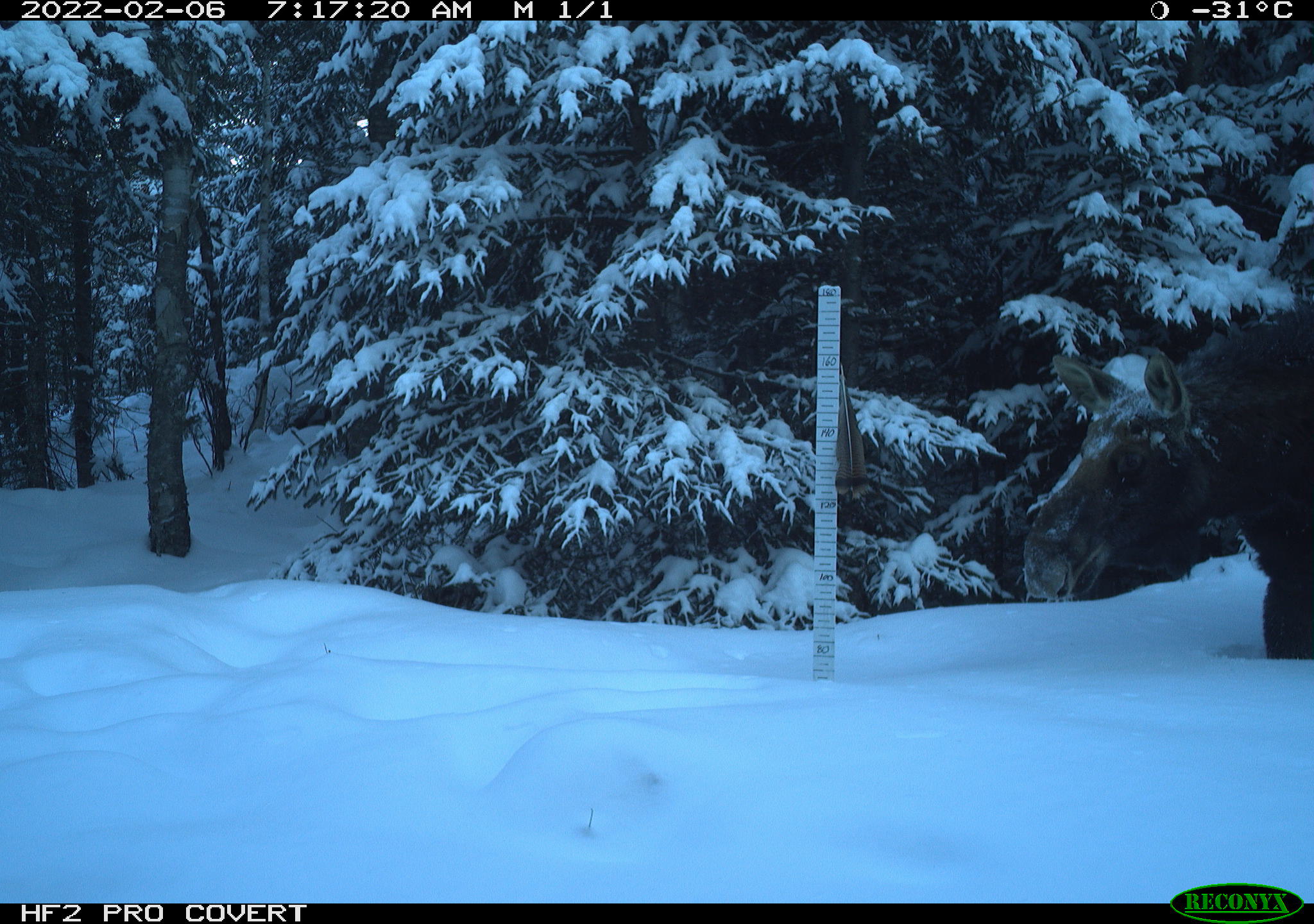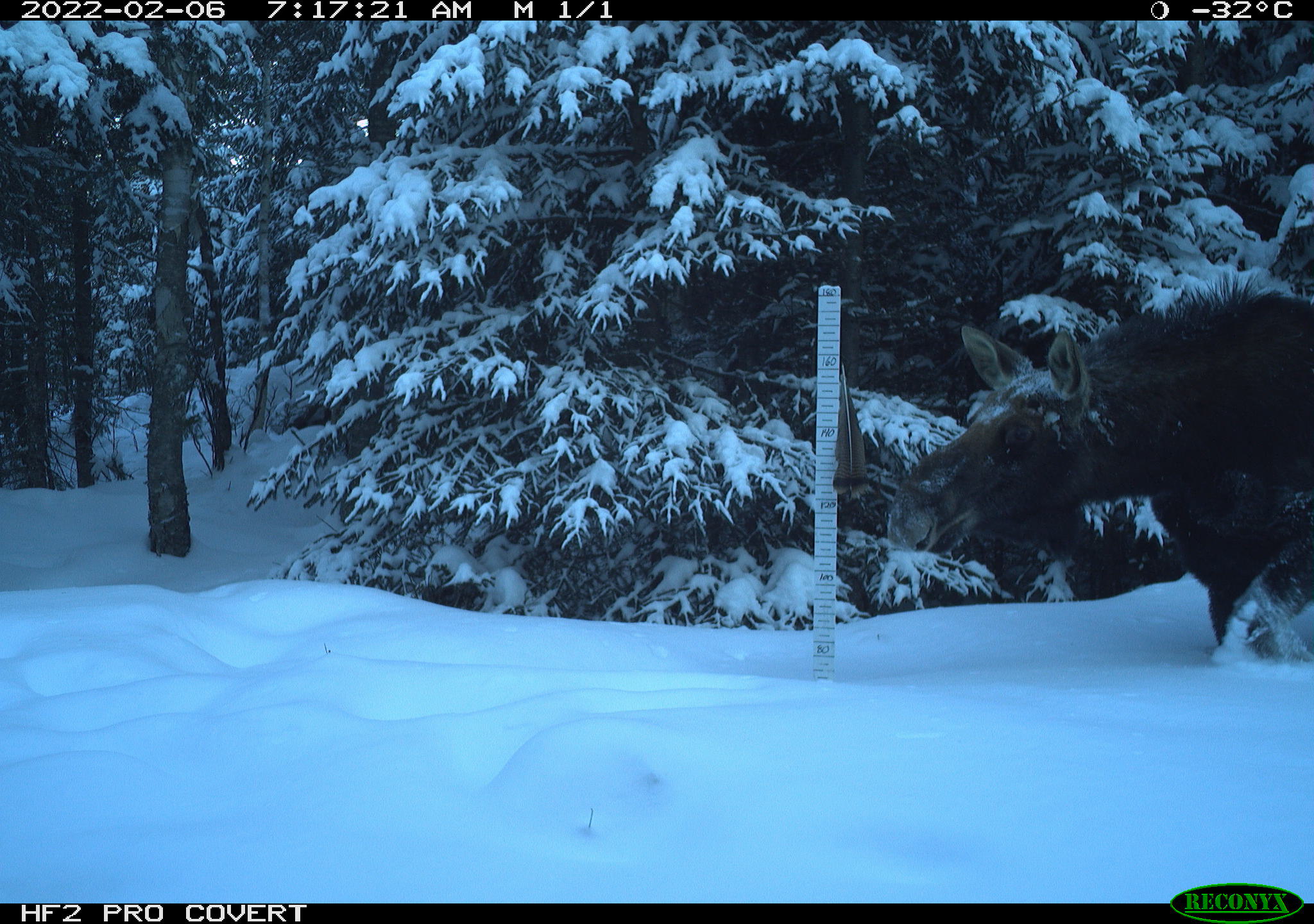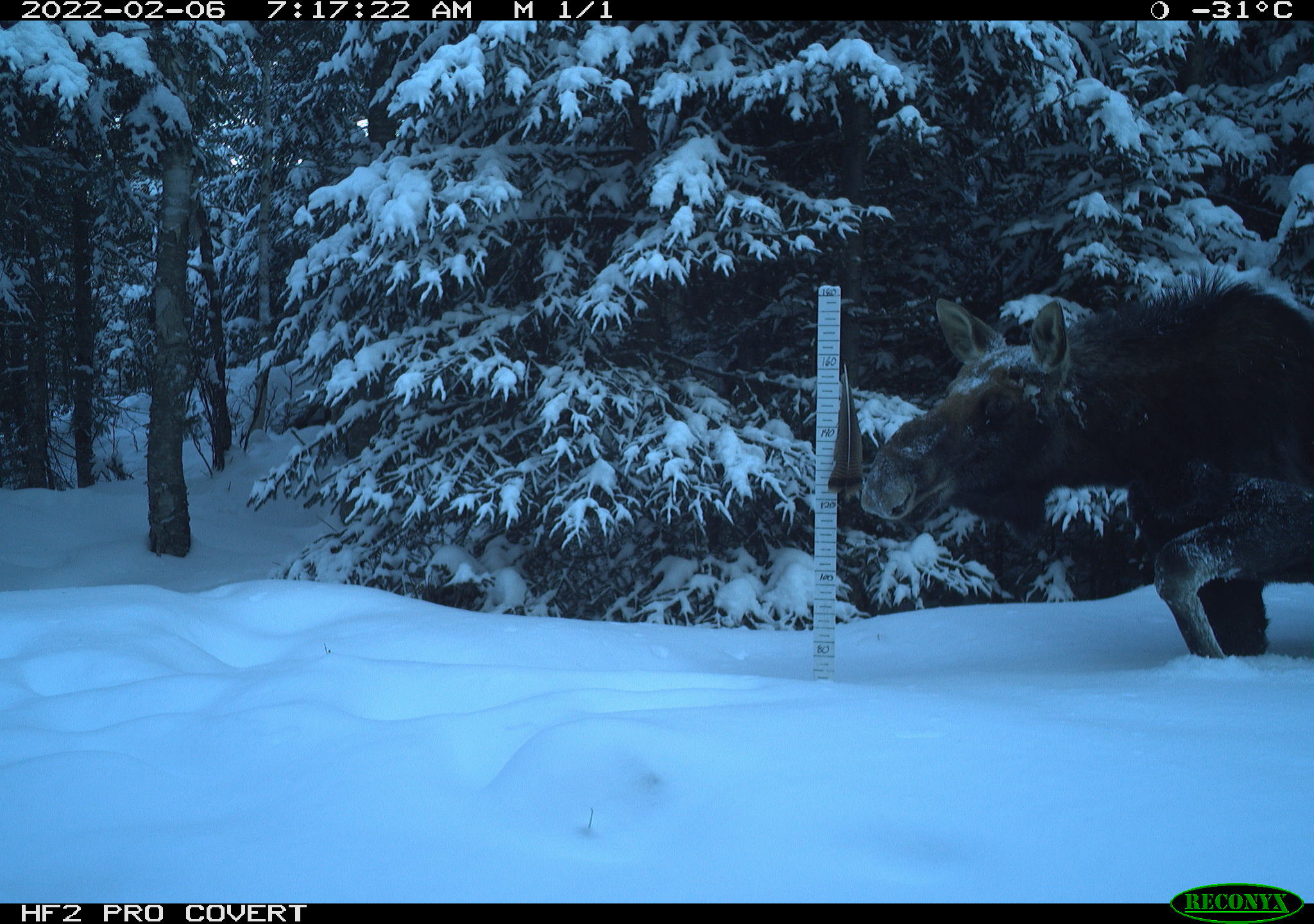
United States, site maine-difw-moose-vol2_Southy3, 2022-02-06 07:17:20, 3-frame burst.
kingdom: Animalia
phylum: Chordata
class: Mammalia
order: Artiodactyla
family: Cervidae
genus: Alces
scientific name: Alces alces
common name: moose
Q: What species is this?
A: Moose (Alces alces).